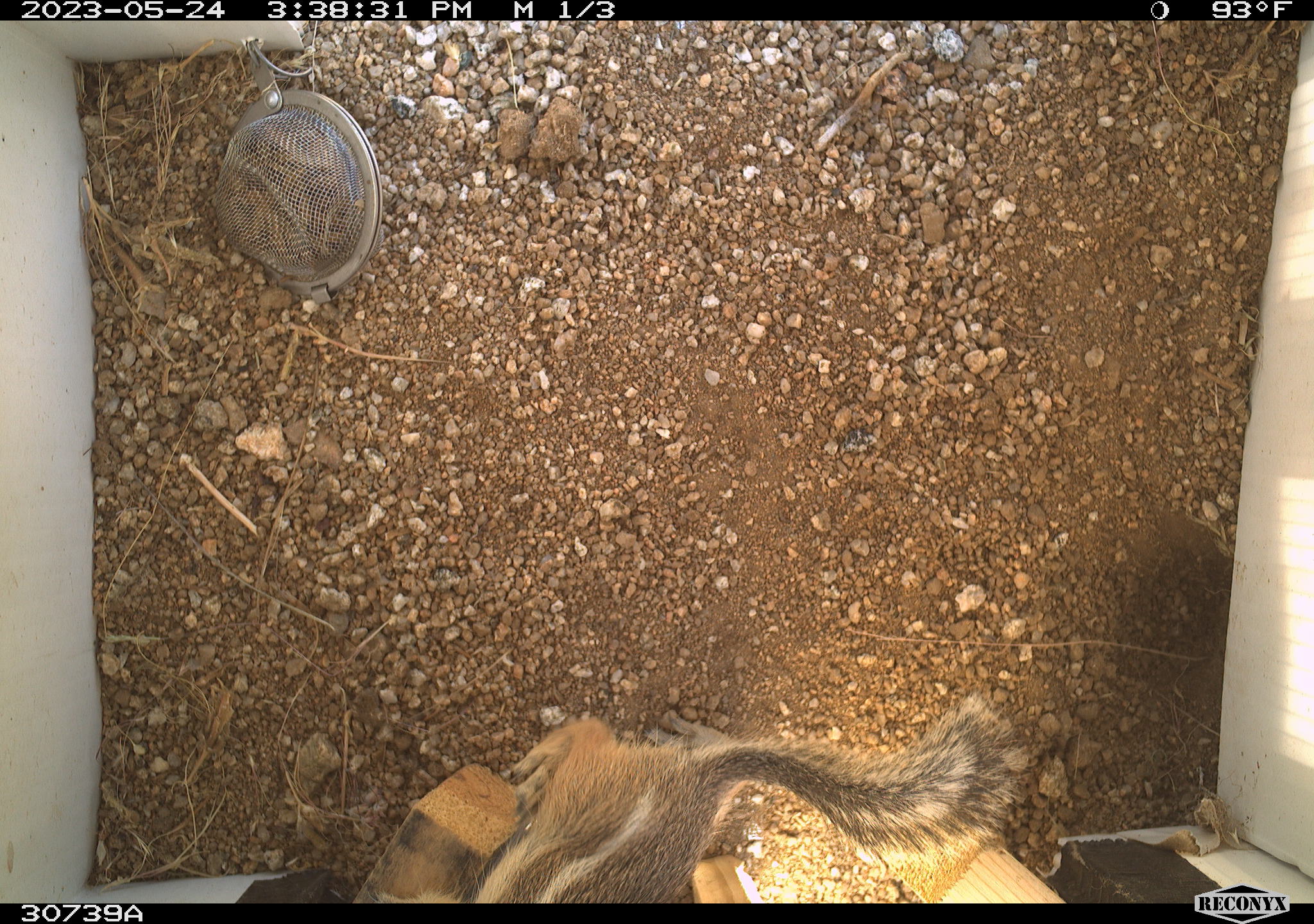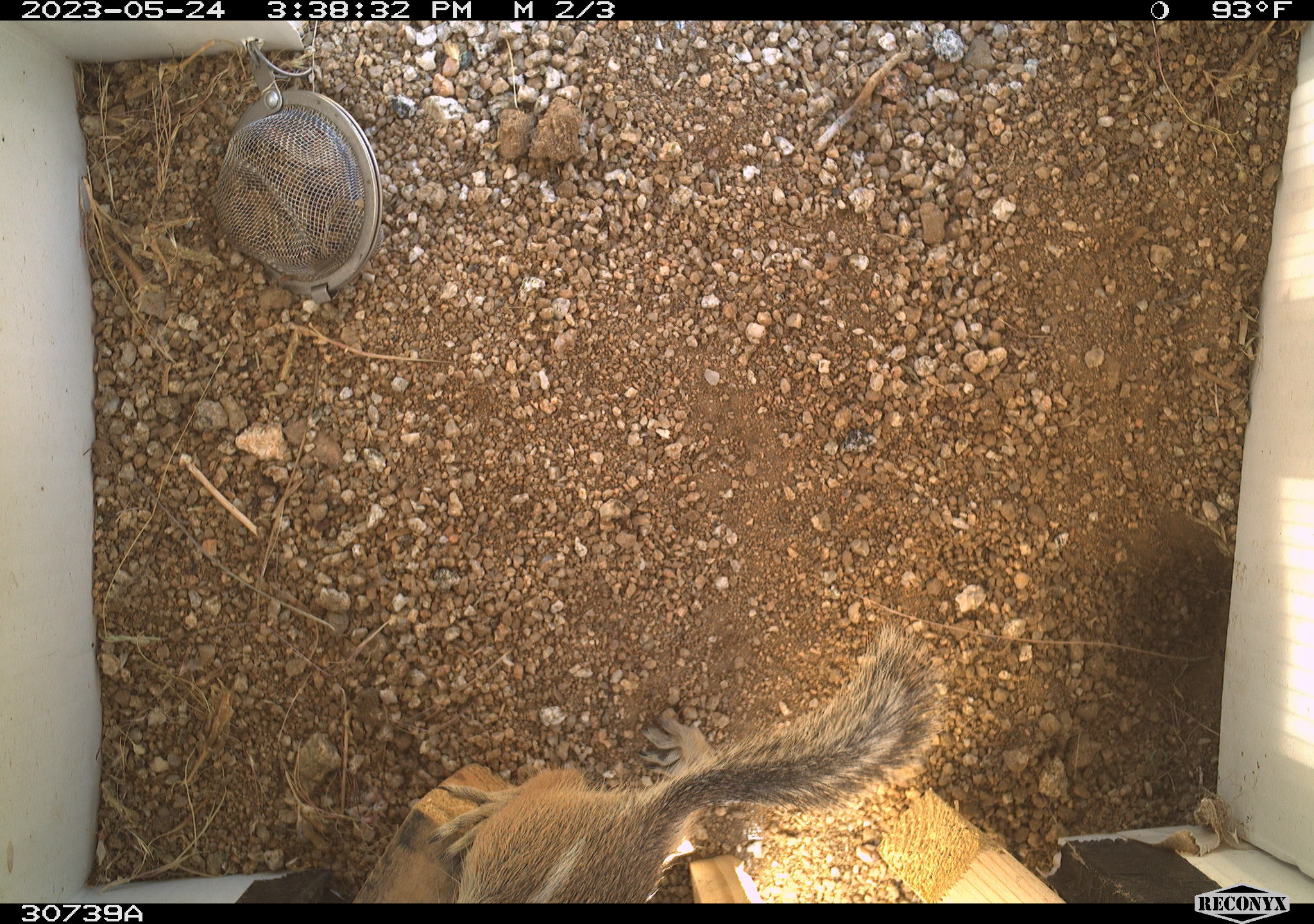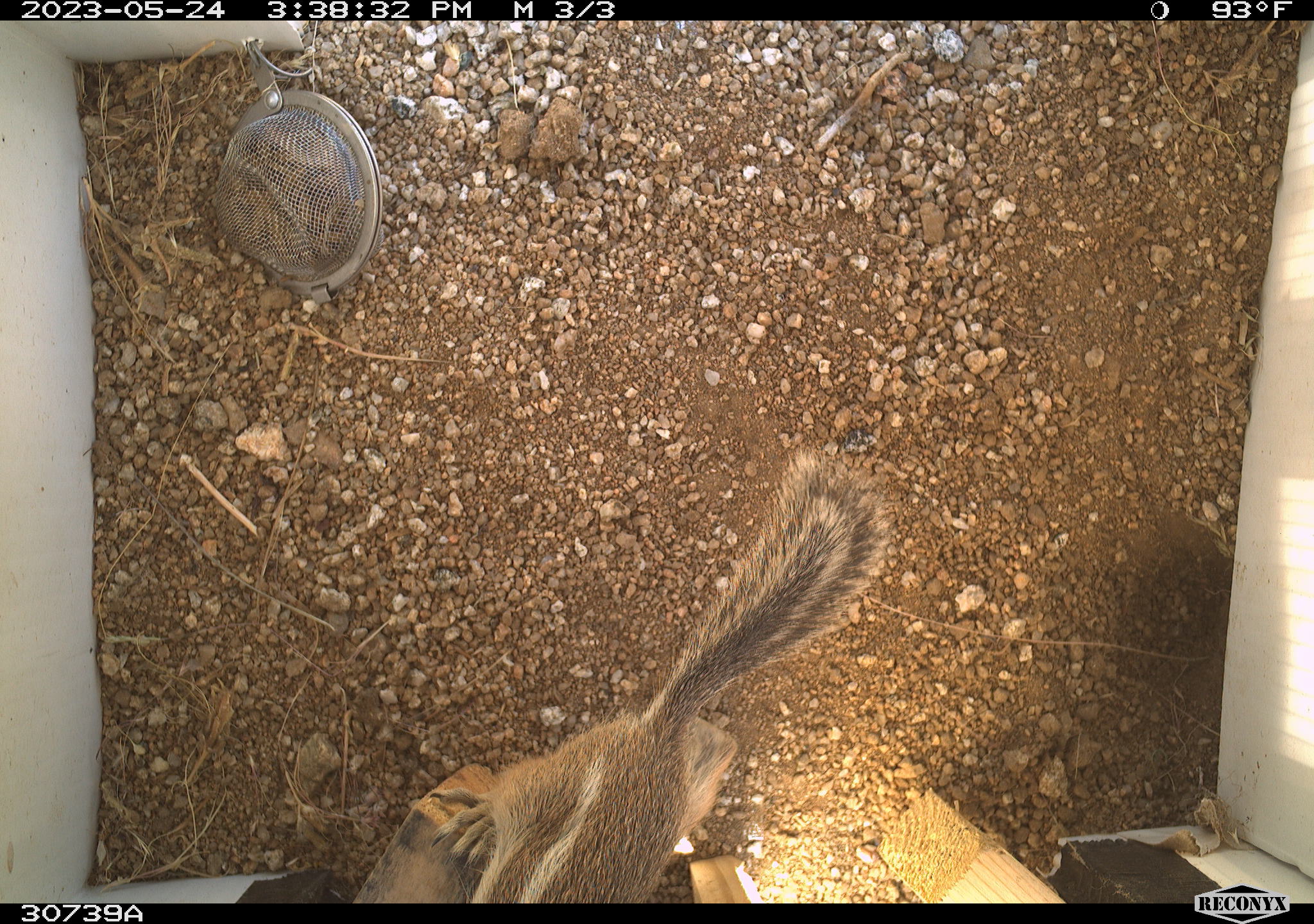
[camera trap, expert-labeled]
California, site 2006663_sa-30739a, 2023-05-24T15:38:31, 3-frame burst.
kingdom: Animalia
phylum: Chordata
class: Mammalia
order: Rodentia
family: Sciuridae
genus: Ammospermophilus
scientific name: Ammospermophilus leucurus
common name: white-tailed antelope squirrel